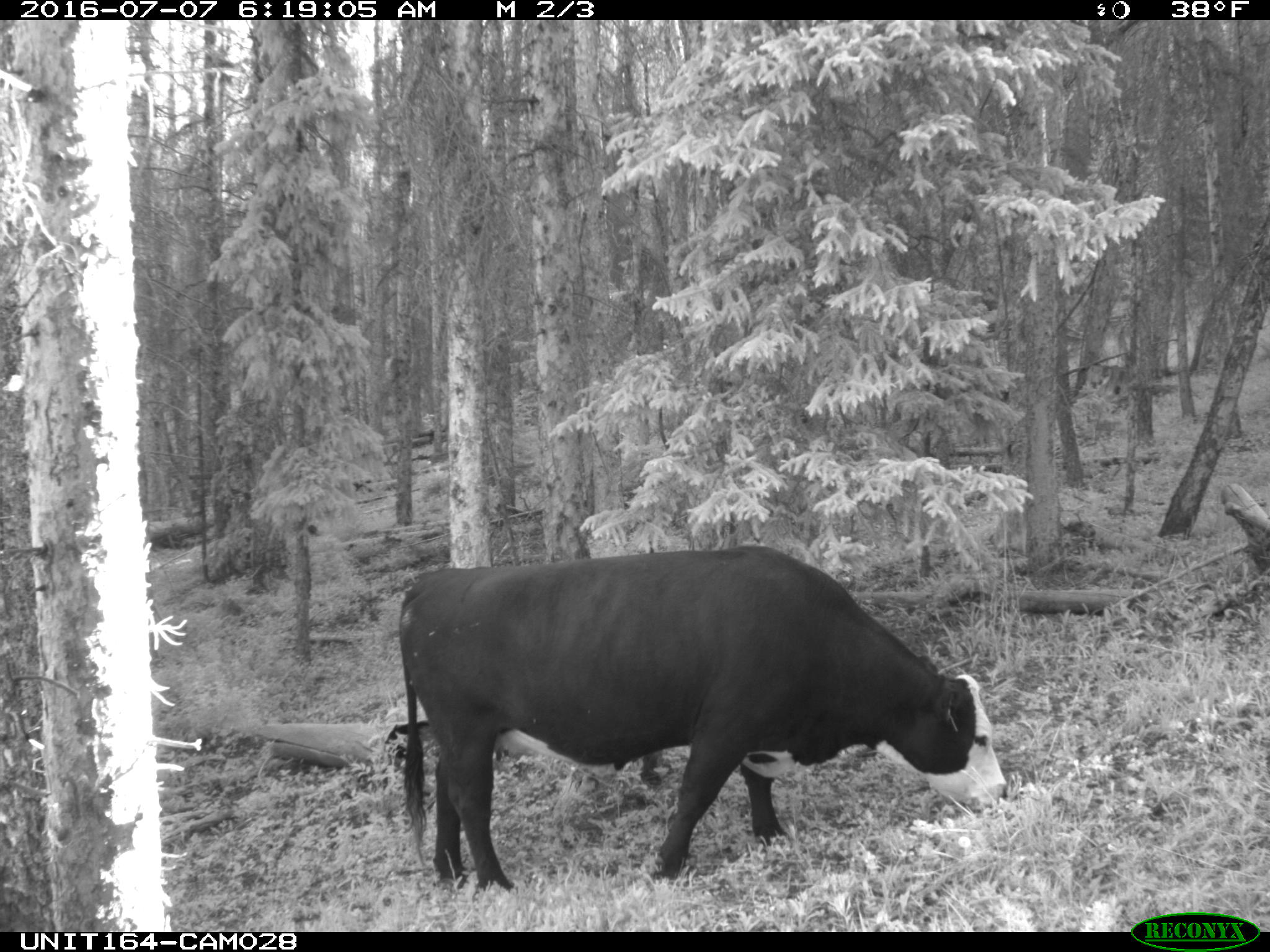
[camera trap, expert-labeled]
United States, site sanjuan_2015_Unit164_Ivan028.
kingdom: Animalia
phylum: Chordata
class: Mammalia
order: Artiodactyla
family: Bovidae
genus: Bos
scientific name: Bos taurus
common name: domestic cow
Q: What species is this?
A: Bos taurus (domestic cow).